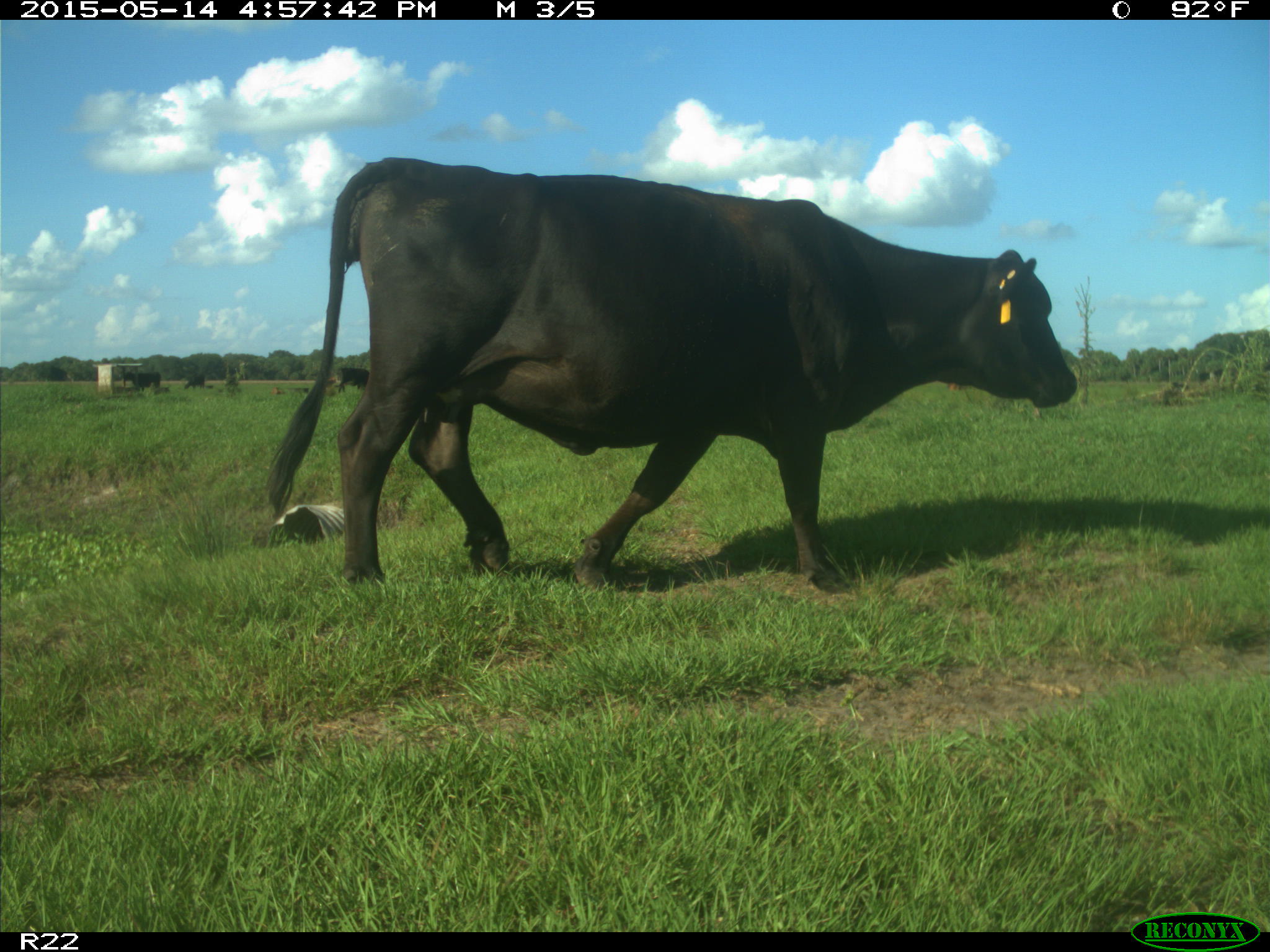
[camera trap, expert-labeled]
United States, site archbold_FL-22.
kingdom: Animalia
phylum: Chordata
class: Mammalia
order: Artiodactyla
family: Bovidae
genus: Bos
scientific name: Bos taurus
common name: domestic cow